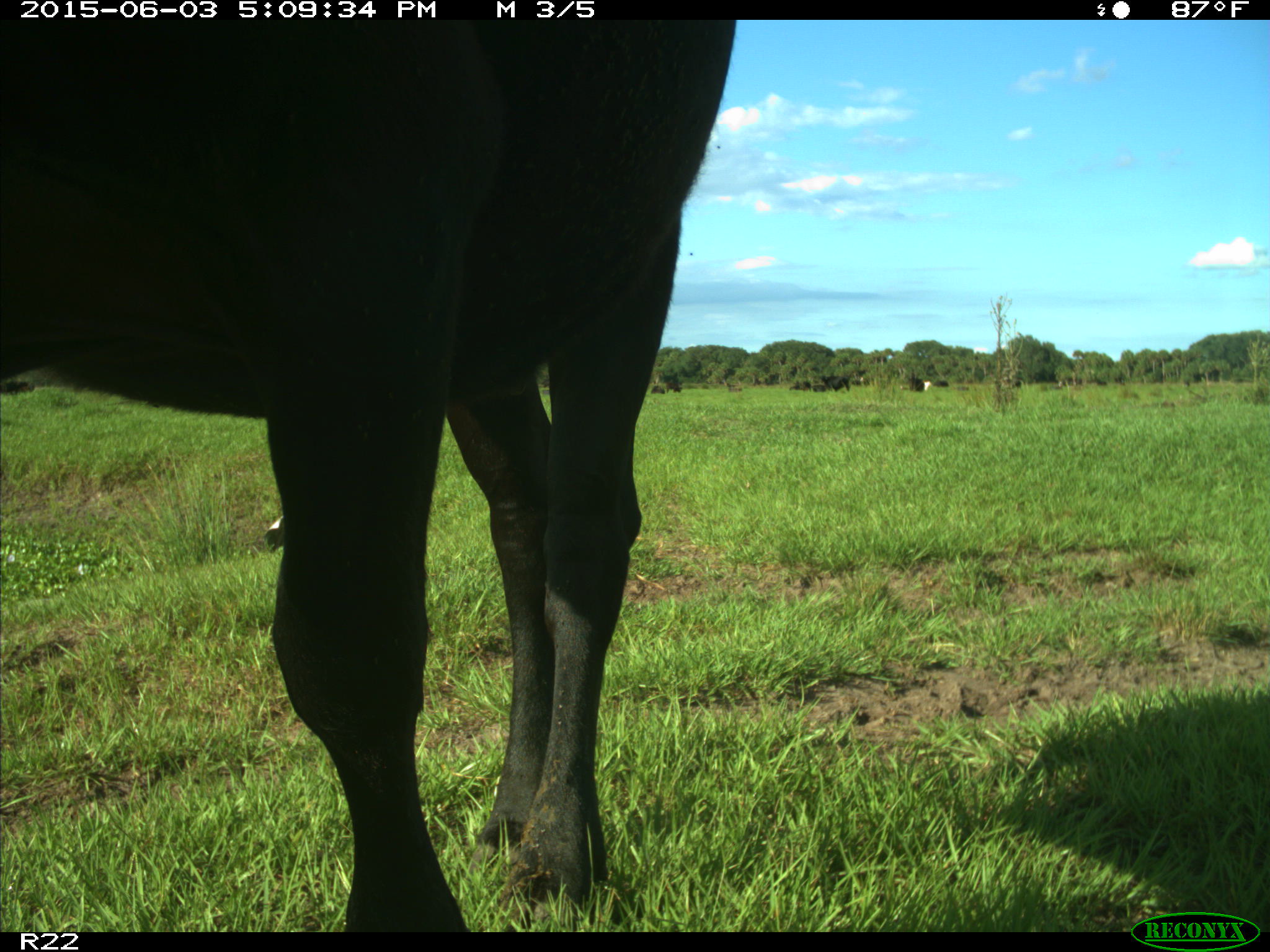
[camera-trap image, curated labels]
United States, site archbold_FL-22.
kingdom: Animalia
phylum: Chordata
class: Mammalia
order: Artiodactyla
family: Bovidae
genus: Bos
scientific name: Bos taurus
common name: domestic cow